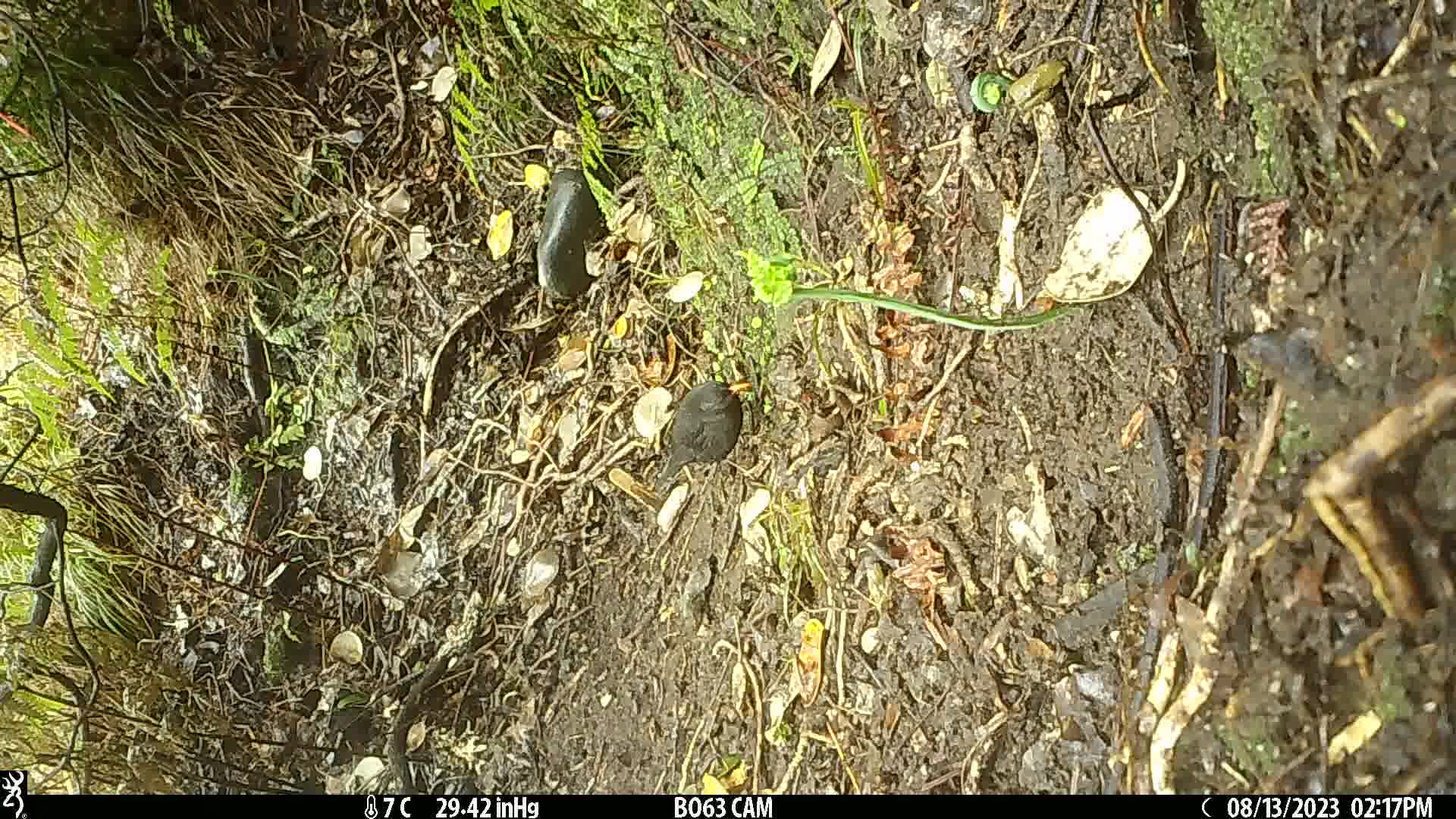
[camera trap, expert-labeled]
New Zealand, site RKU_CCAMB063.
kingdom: Animalia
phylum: Chordata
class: Aves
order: Passeriformes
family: Turdidae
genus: Turdus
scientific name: Turdus merula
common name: eurasian blackbird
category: blackbird